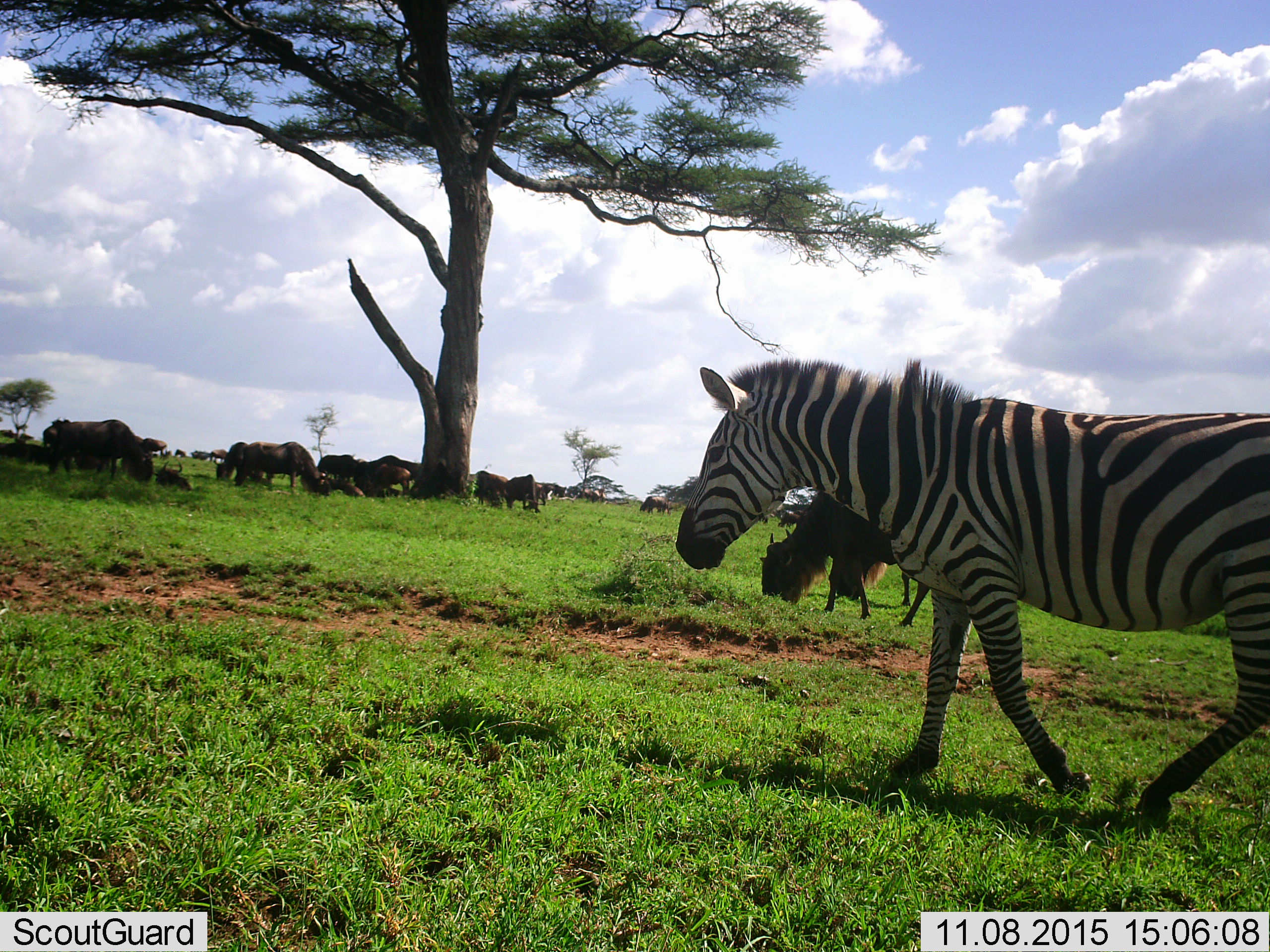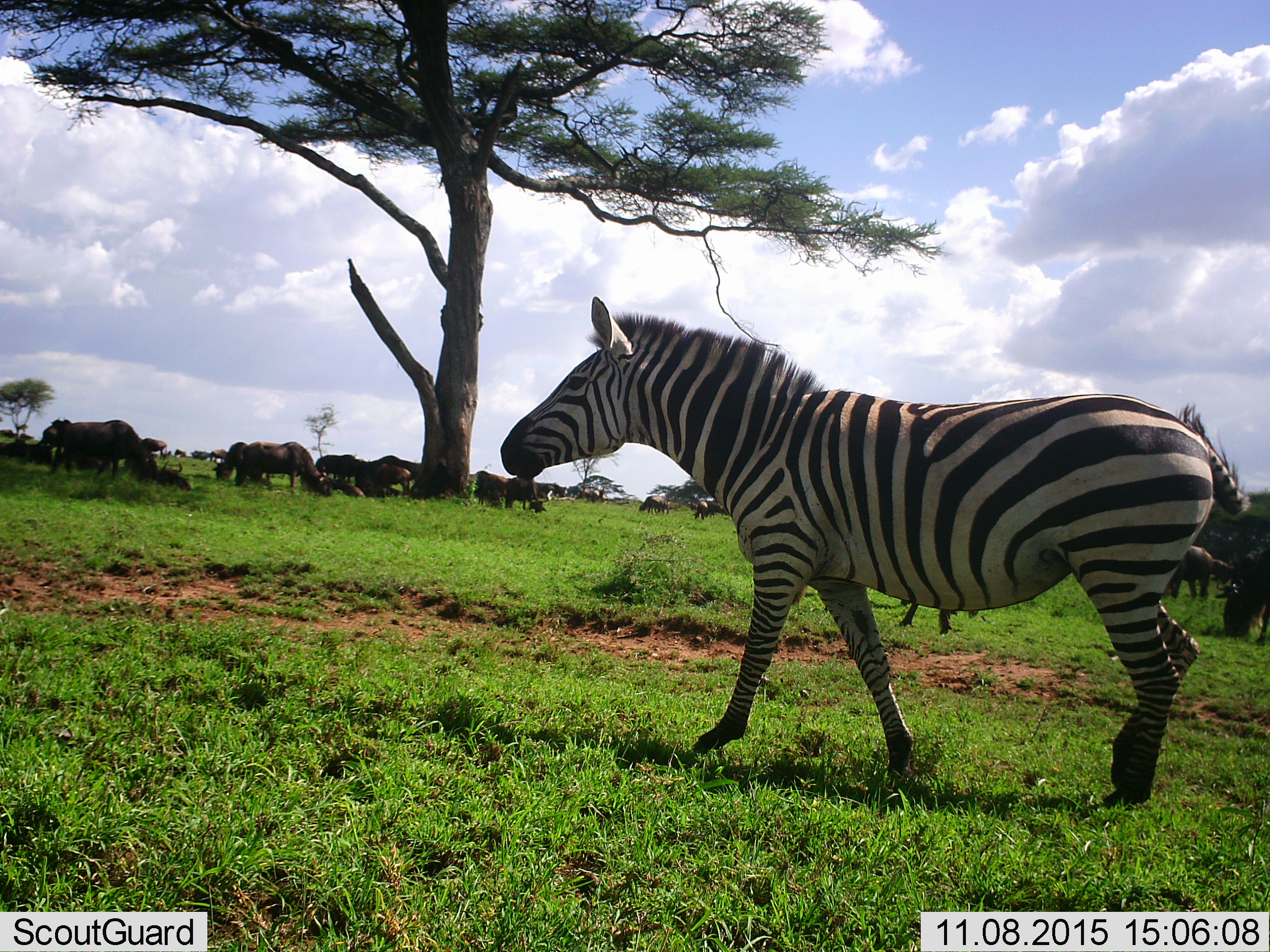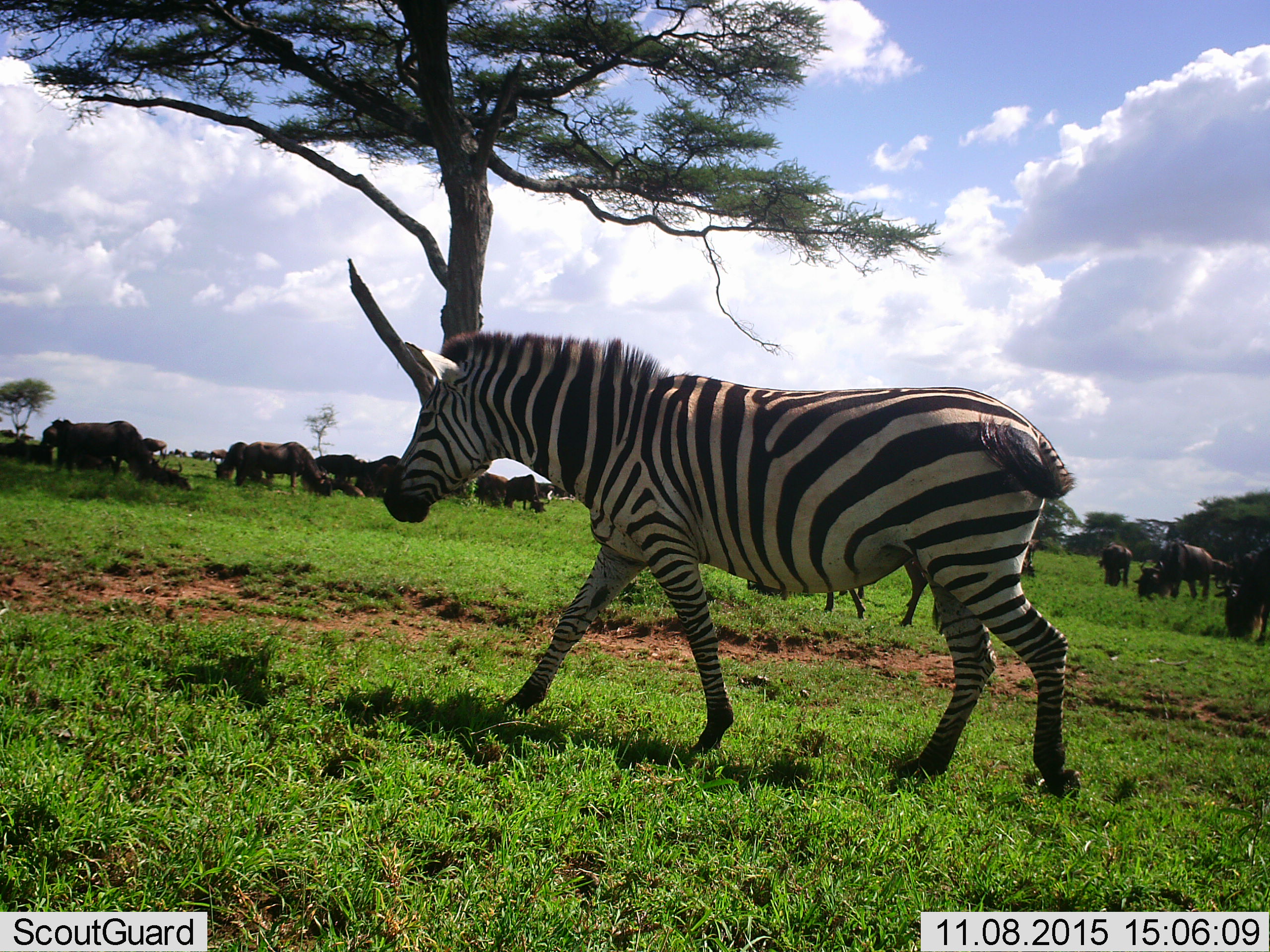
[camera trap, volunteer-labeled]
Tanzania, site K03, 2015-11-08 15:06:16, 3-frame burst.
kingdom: Animalia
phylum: Chordata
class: Mammalia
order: Artiodactyla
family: Bovidae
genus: Connochaetes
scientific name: Connochaetes taurinus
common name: blue wildebeest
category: wildebeest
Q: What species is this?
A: Wildebeest (blue wildebeest) (Connochaetes taurinus).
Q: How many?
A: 11-50.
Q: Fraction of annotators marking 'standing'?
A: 62%.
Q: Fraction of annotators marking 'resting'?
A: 38%.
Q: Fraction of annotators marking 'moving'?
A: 38%.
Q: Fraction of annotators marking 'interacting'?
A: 0%.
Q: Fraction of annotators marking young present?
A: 25%.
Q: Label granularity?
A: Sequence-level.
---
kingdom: Animalia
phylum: Chordata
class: Mammalia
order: Perissodactyla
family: Equidae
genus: Equus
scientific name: Equus quagga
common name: plains zebra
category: zebra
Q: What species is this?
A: Zebra (plains zebra) (Equus quagga).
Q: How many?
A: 1.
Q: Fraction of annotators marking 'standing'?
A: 0%.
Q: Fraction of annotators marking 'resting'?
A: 0%.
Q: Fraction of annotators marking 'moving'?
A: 100%.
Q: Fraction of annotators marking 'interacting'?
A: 0%.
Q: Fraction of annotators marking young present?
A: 0%.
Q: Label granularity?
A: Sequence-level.